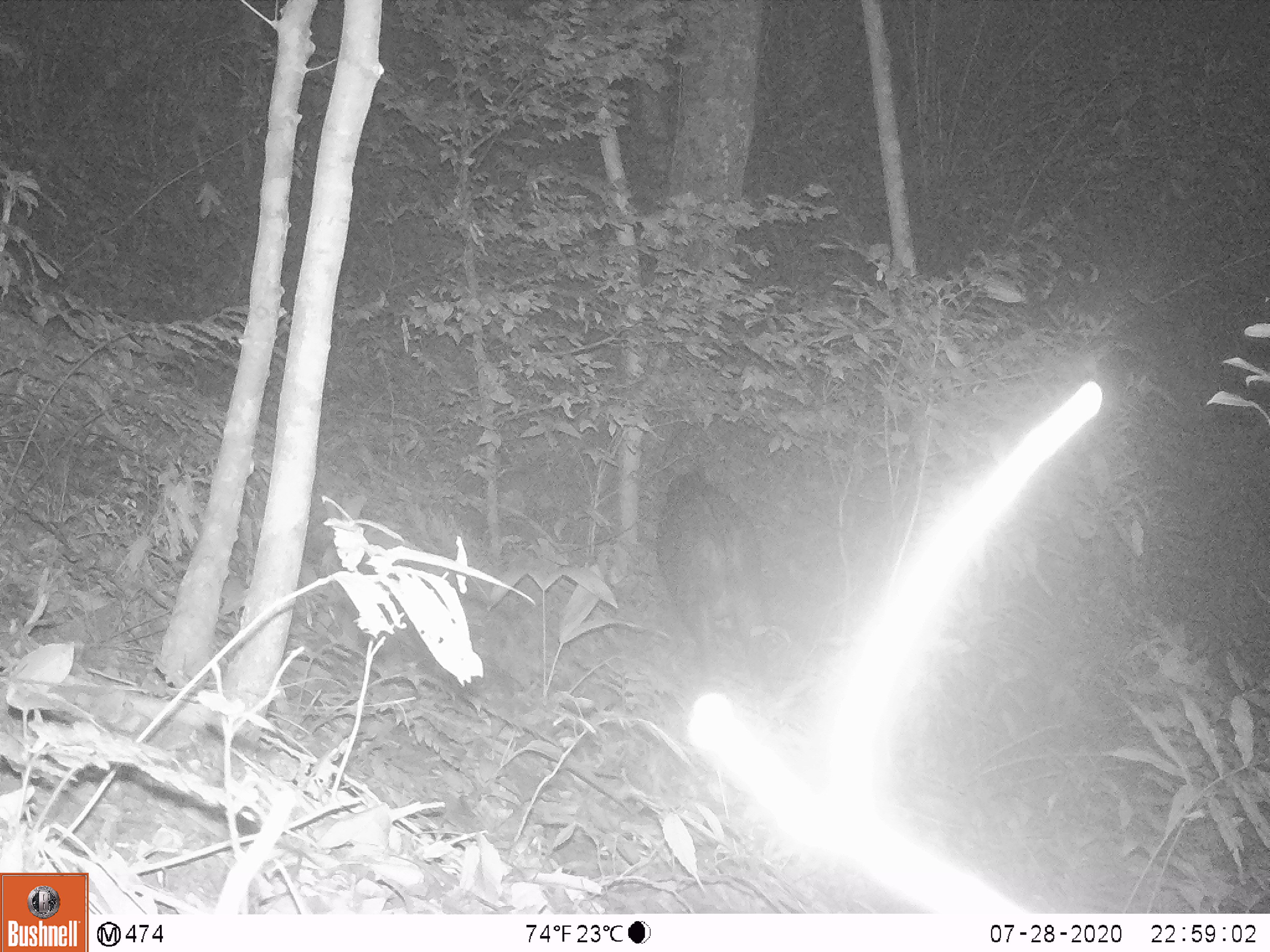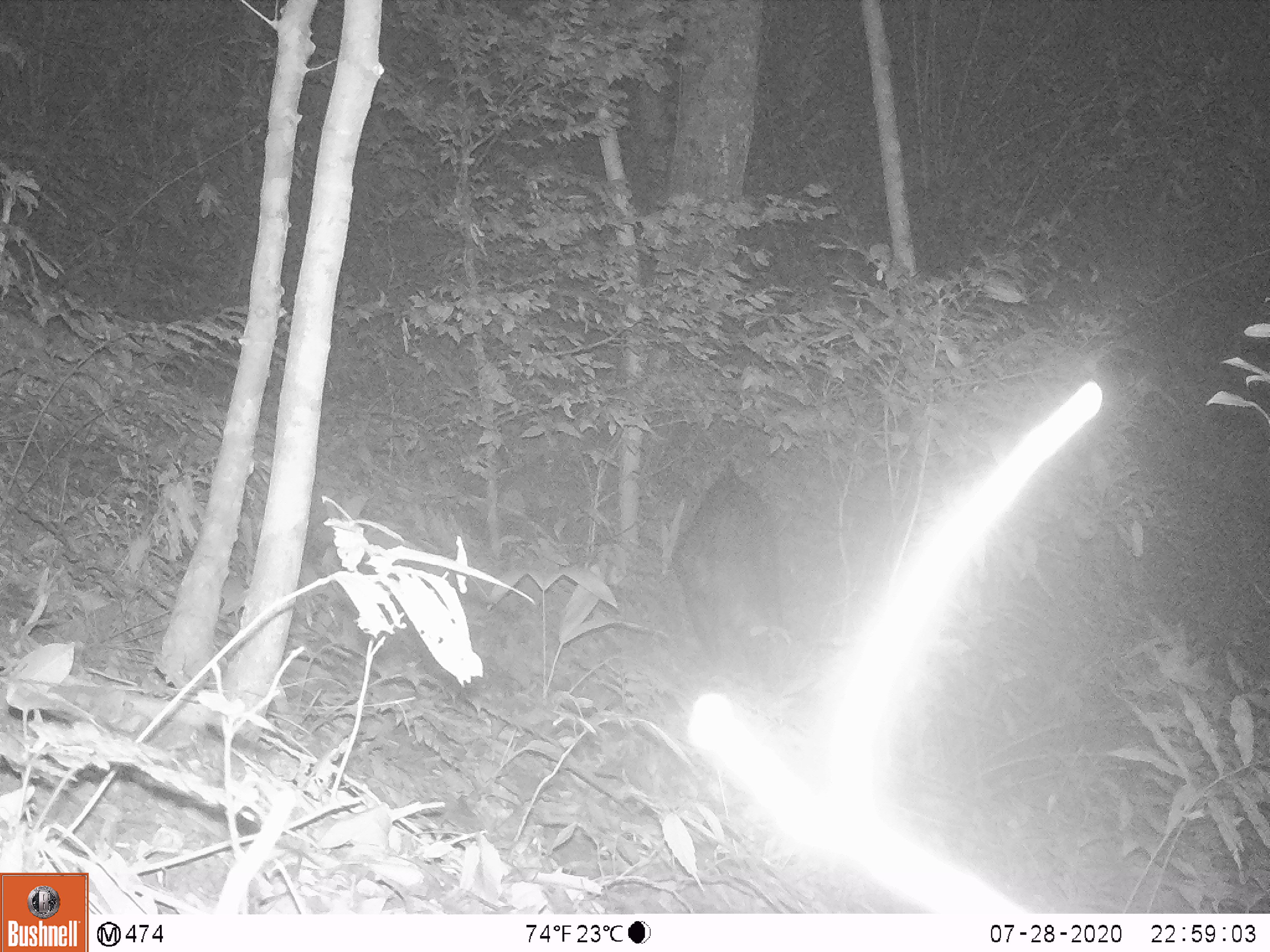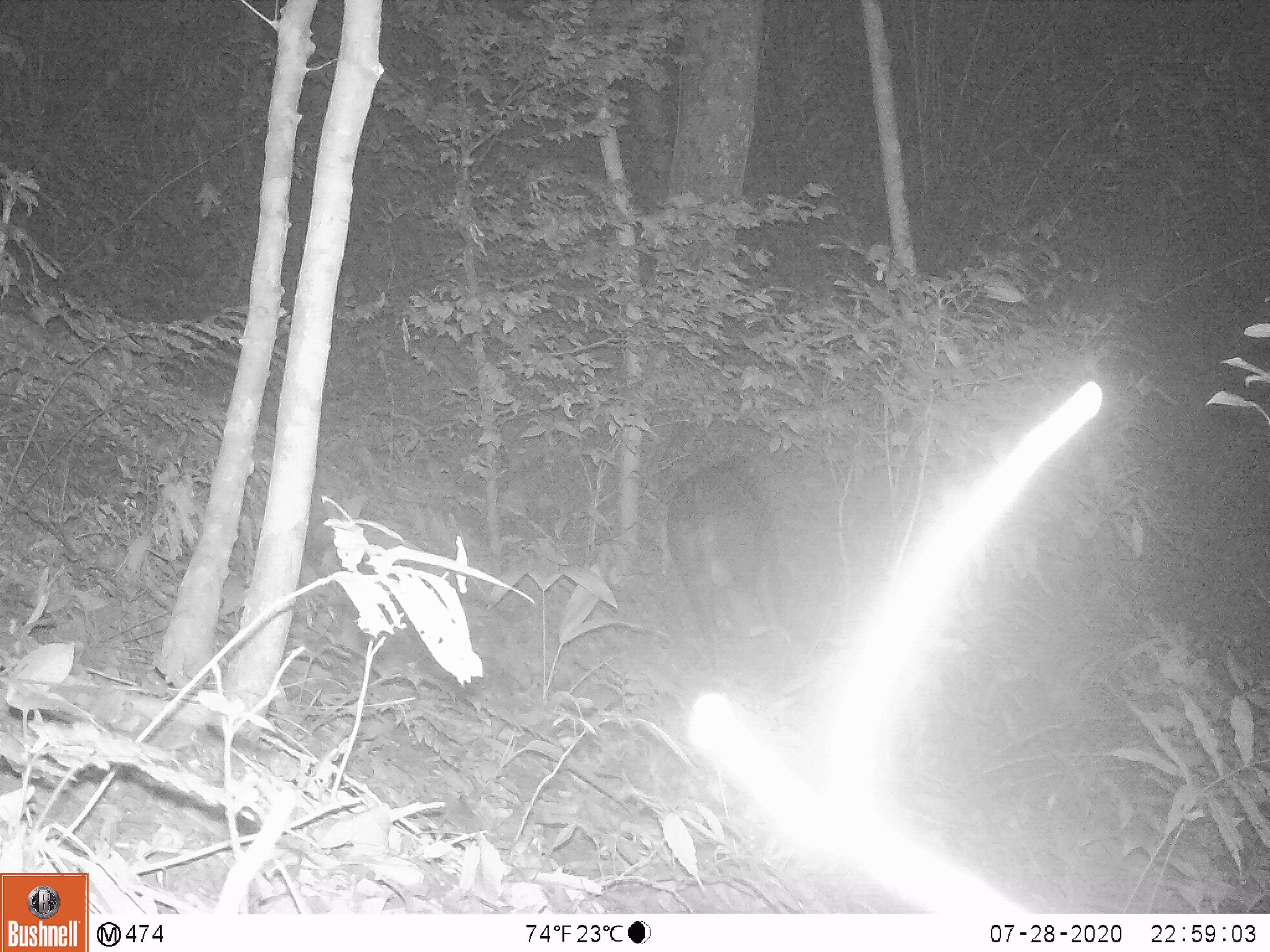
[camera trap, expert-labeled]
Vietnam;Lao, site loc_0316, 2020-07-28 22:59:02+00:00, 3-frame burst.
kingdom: Animalia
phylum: Chordata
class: Mammalia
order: Artiodactyla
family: Bovidae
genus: Capricornis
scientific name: Capricornis sumatraensis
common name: chinese serow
Chinese serow (Capricornis sumatraensis). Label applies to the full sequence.